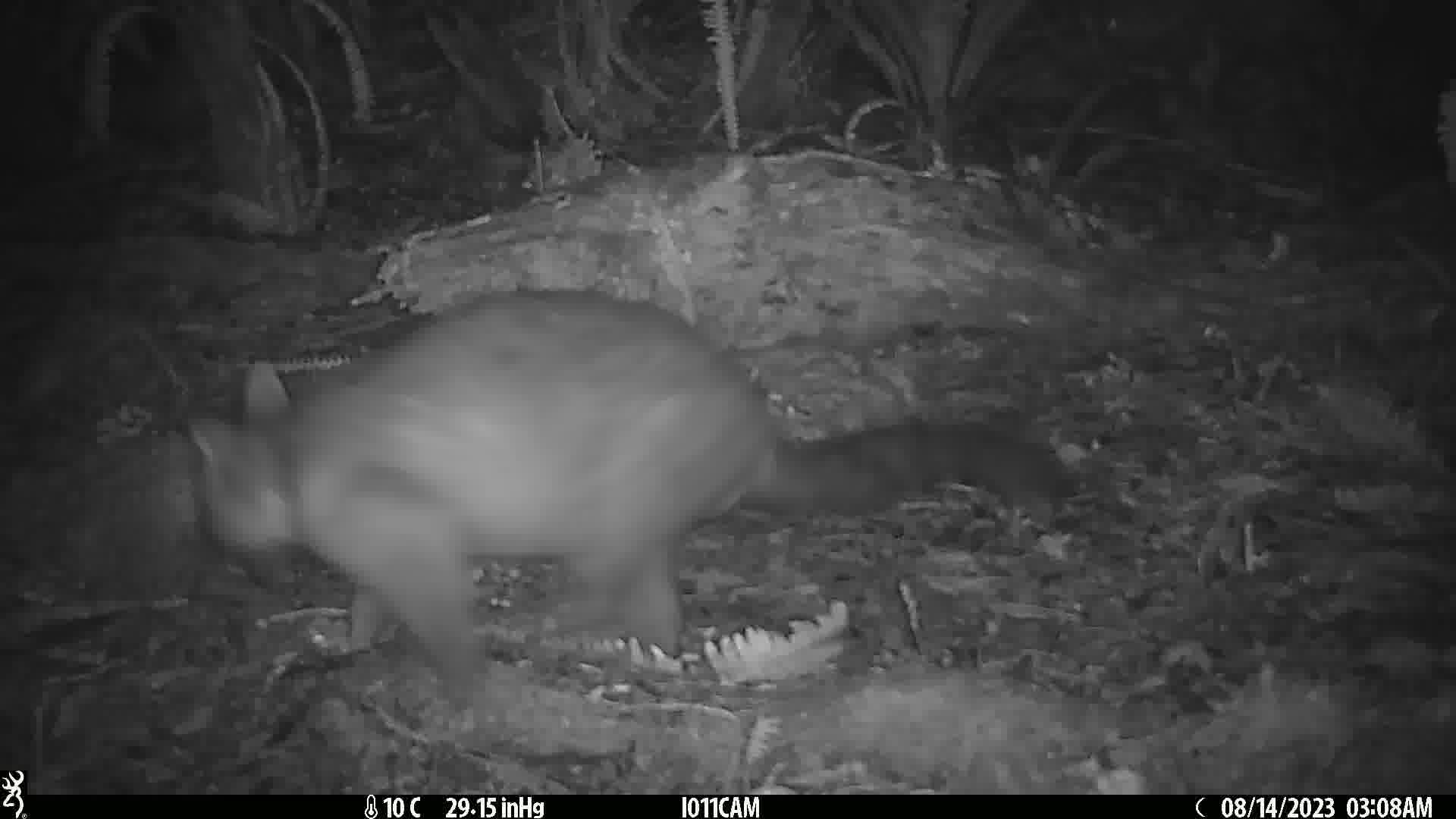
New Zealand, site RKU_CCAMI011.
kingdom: Animalia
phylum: Chordata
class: Mammalia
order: Diprotodontia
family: Phalangeridae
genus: Trichosurus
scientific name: Trichosurus vulpecula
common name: common brushtail possum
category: possum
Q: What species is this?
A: Possum (common brushtail possum) (Trichosurus vulpecula).